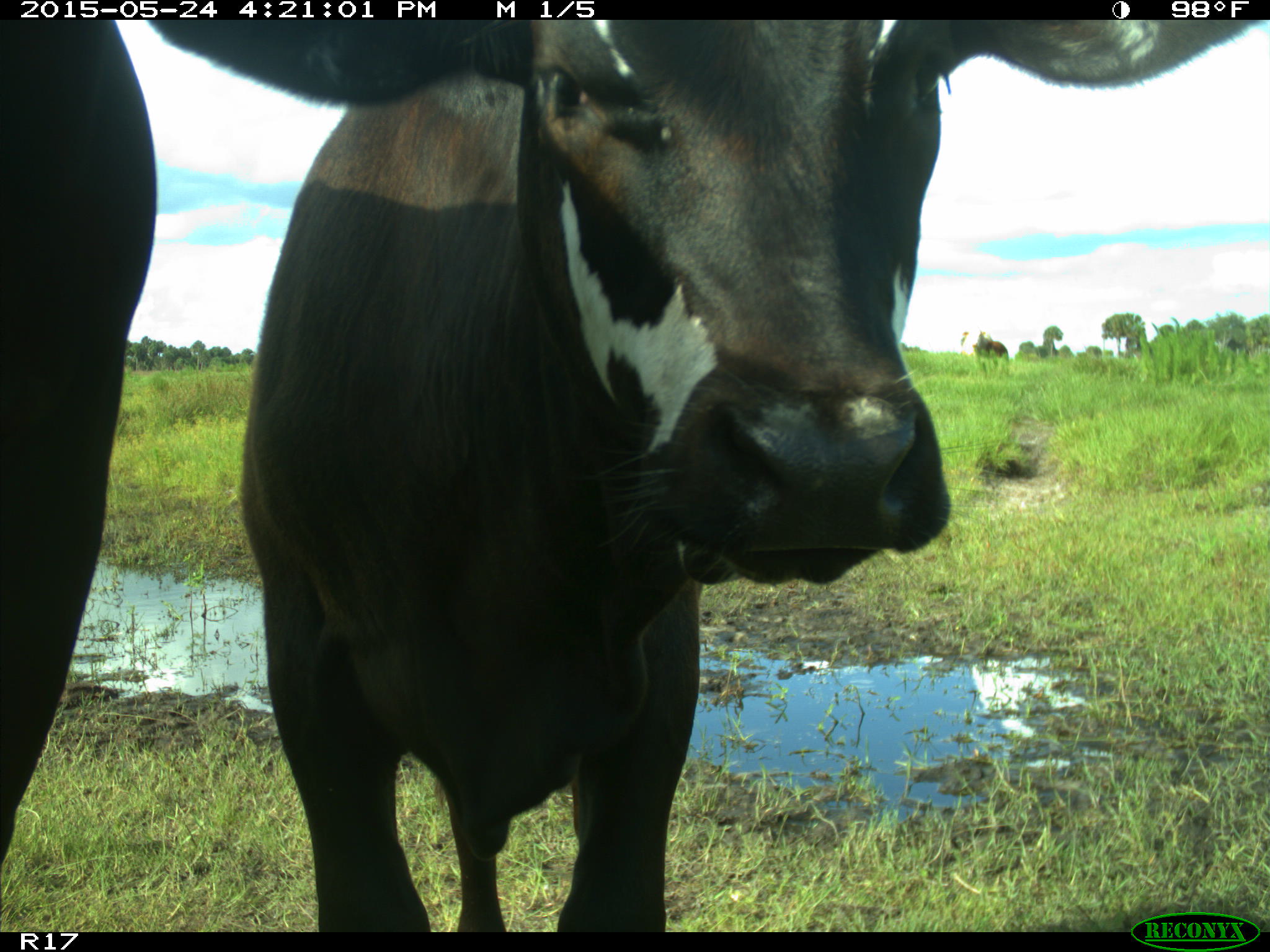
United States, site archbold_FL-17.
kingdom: Animalia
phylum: Chordata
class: Mammalia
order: Artiodactyla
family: Bovidae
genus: Bos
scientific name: Bos taurus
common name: domestic cow